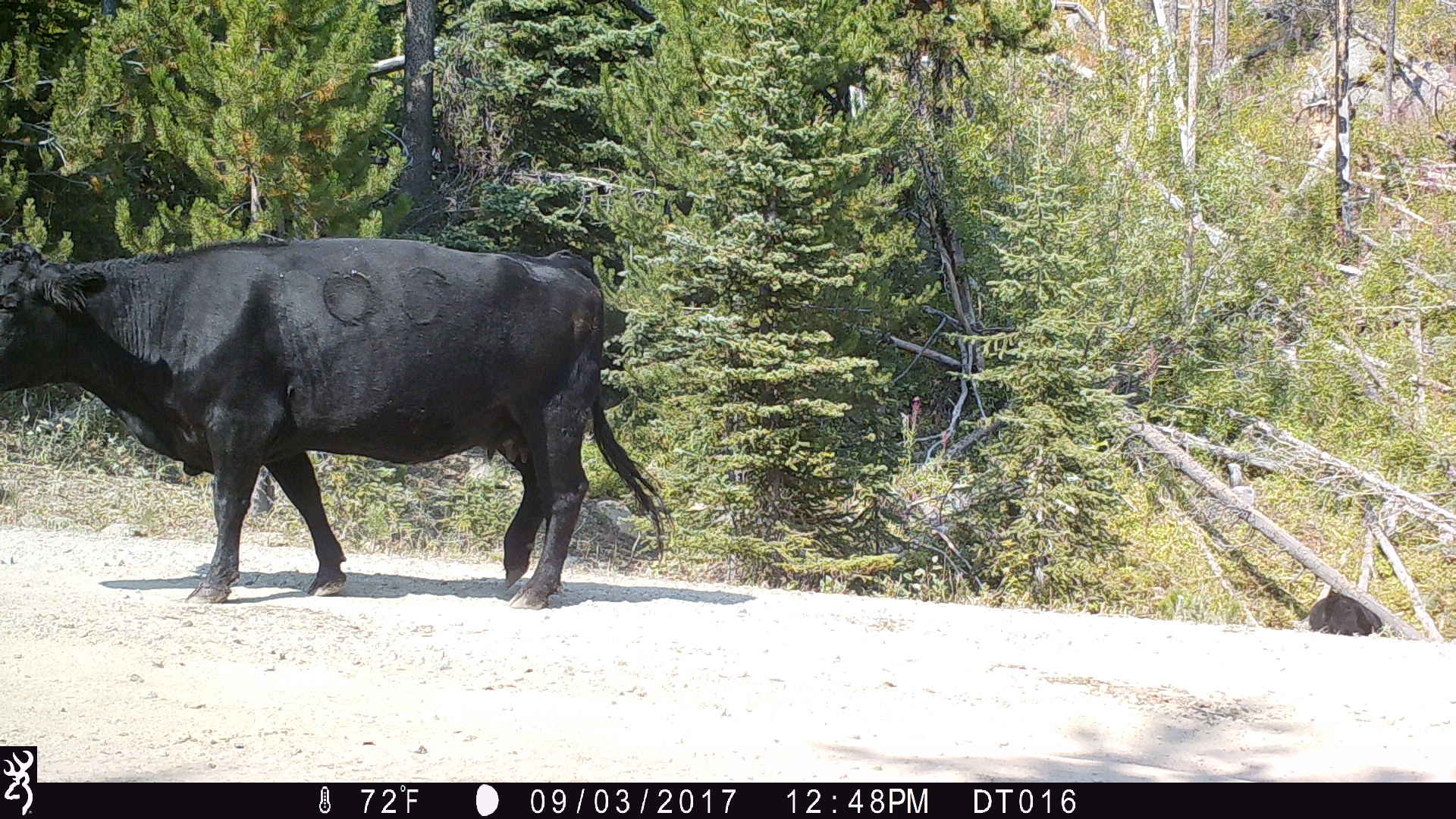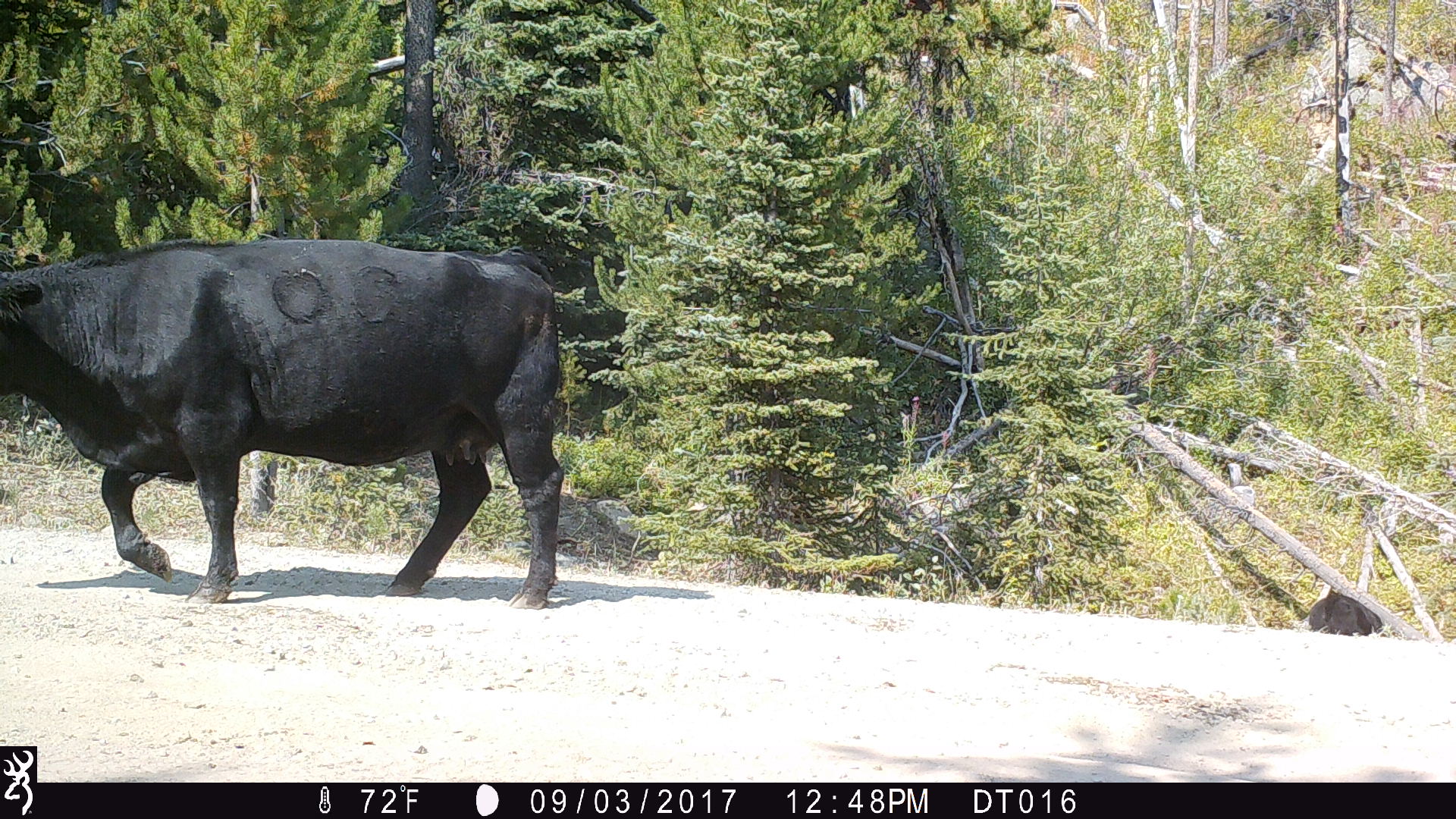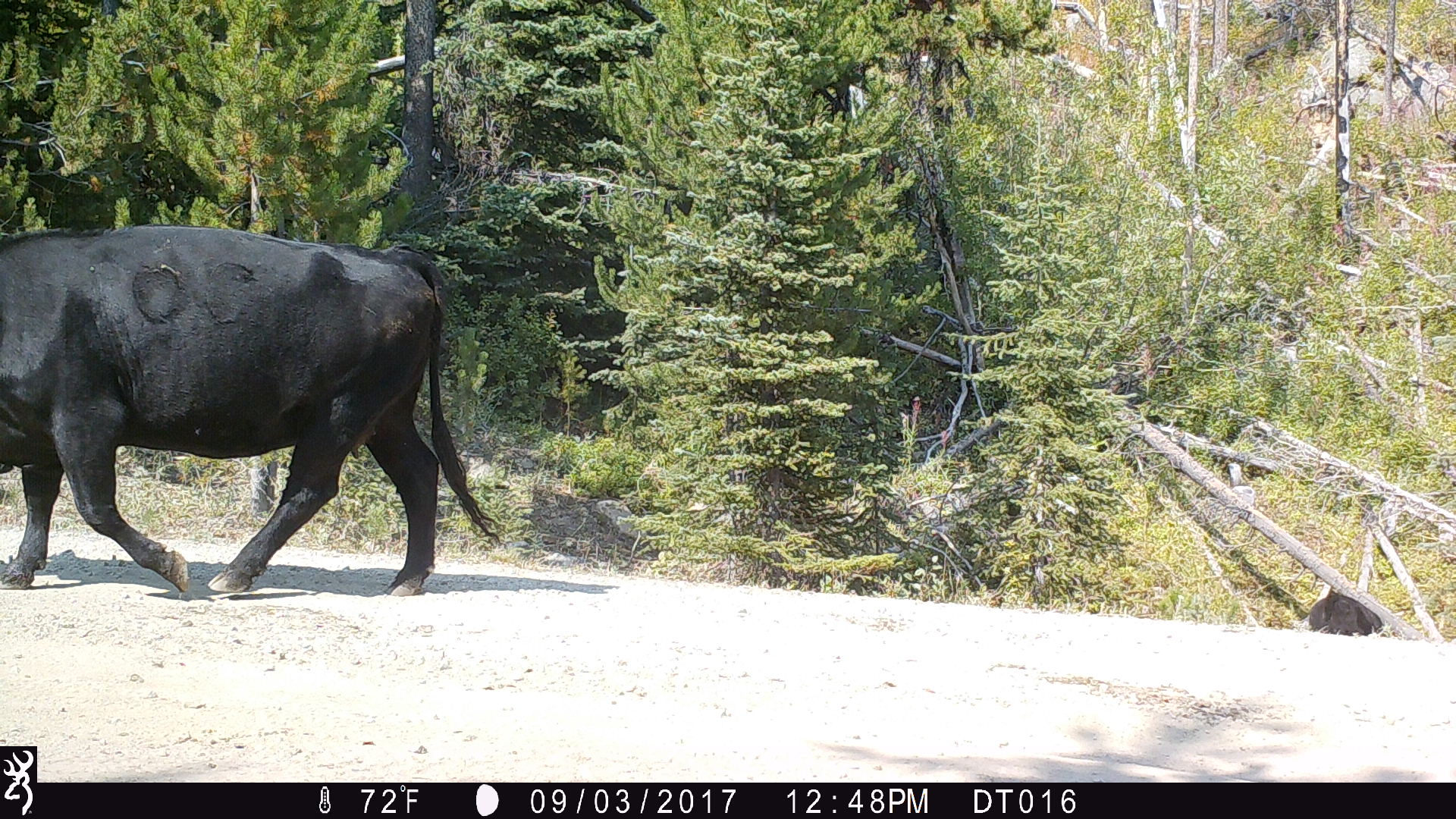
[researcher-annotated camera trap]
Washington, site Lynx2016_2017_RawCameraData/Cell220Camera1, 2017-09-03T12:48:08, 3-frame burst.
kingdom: Animalia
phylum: Chordata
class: Mammalia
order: Artiodactyla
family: Bovidae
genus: Bos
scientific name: Bos taurus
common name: domestic cattle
Domestic cattle (Bos taurus). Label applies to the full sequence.